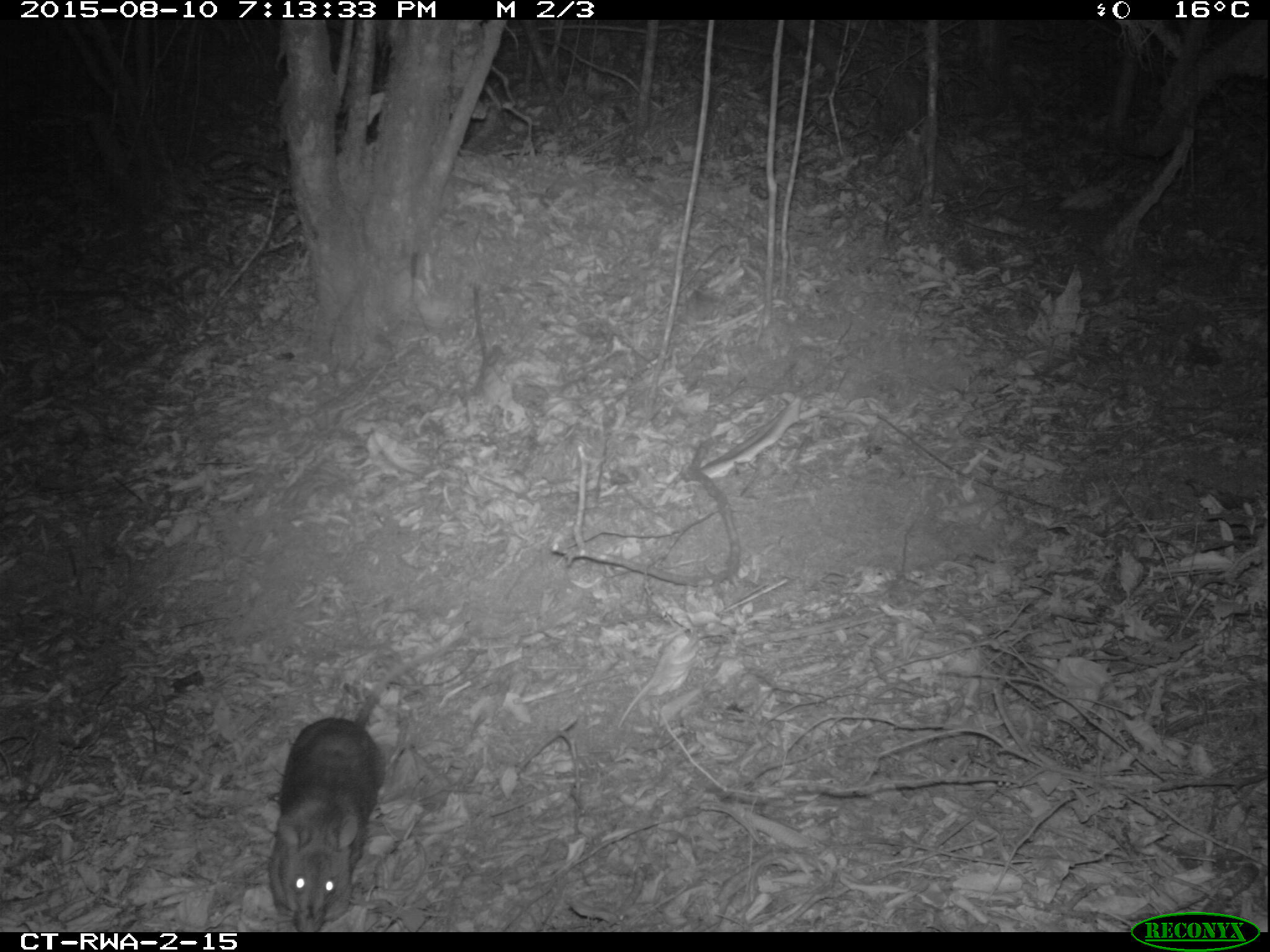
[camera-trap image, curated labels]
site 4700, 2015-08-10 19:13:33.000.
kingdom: Animalia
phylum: Chordata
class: Mammalia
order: Rodentia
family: Nesomyidae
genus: Cricetomys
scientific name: Cricetomys gambianus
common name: african giant pouched rat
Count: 1.